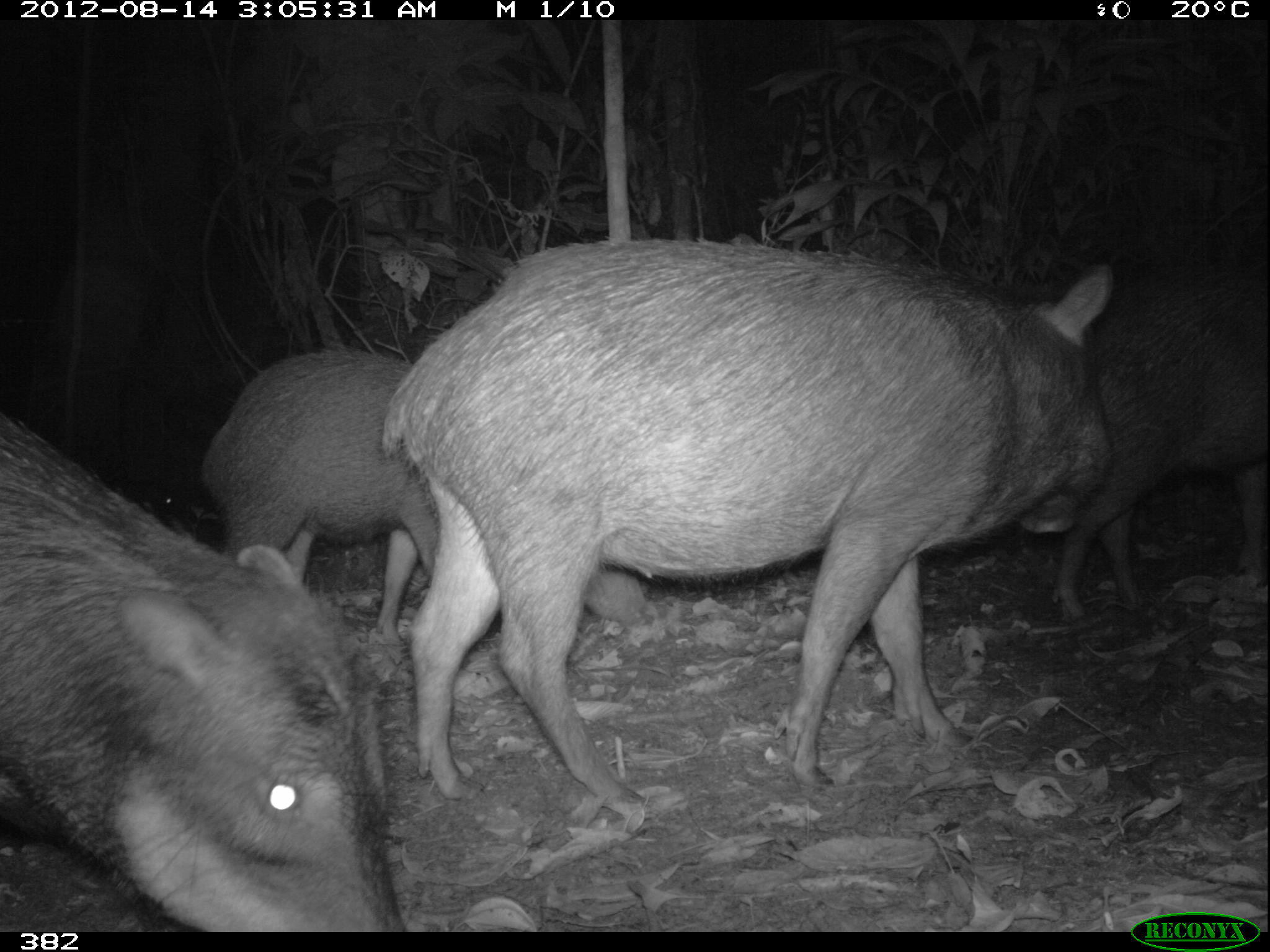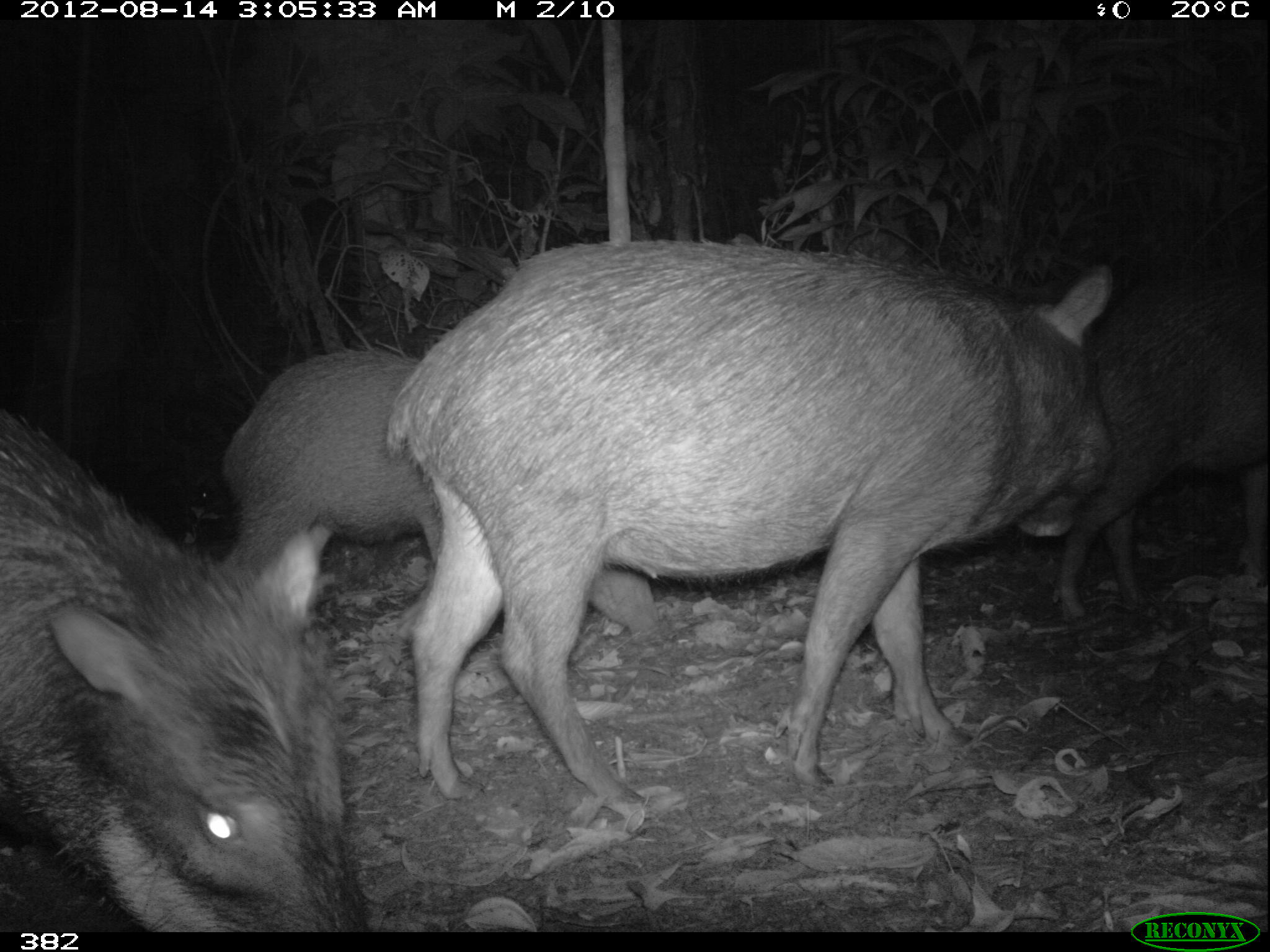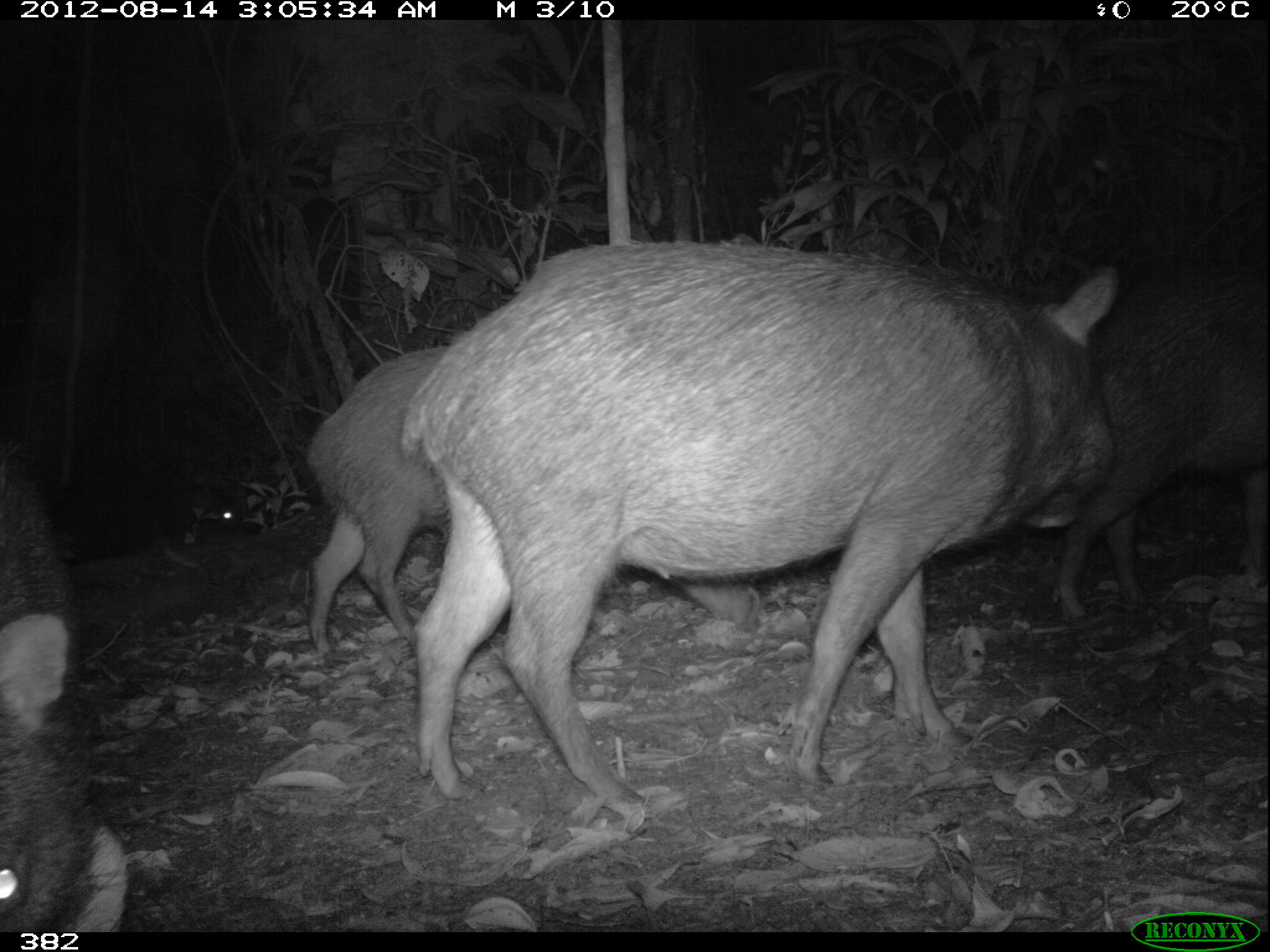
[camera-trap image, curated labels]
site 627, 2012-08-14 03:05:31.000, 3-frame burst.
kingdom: Animalia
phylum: Chordata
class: Mammalia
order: Artiodactyla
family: Tayassuidae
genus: Tayassu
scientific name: Tayassu pecari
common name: white-lipped peccary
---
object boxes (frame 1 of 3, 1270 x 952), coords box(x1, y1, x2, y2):
tayassu pecari: box(376, 234, 1112, 817); box(0, 407, 404, 929); box(195, 341, 657, 663); box(1037, 264, 1266, 620)